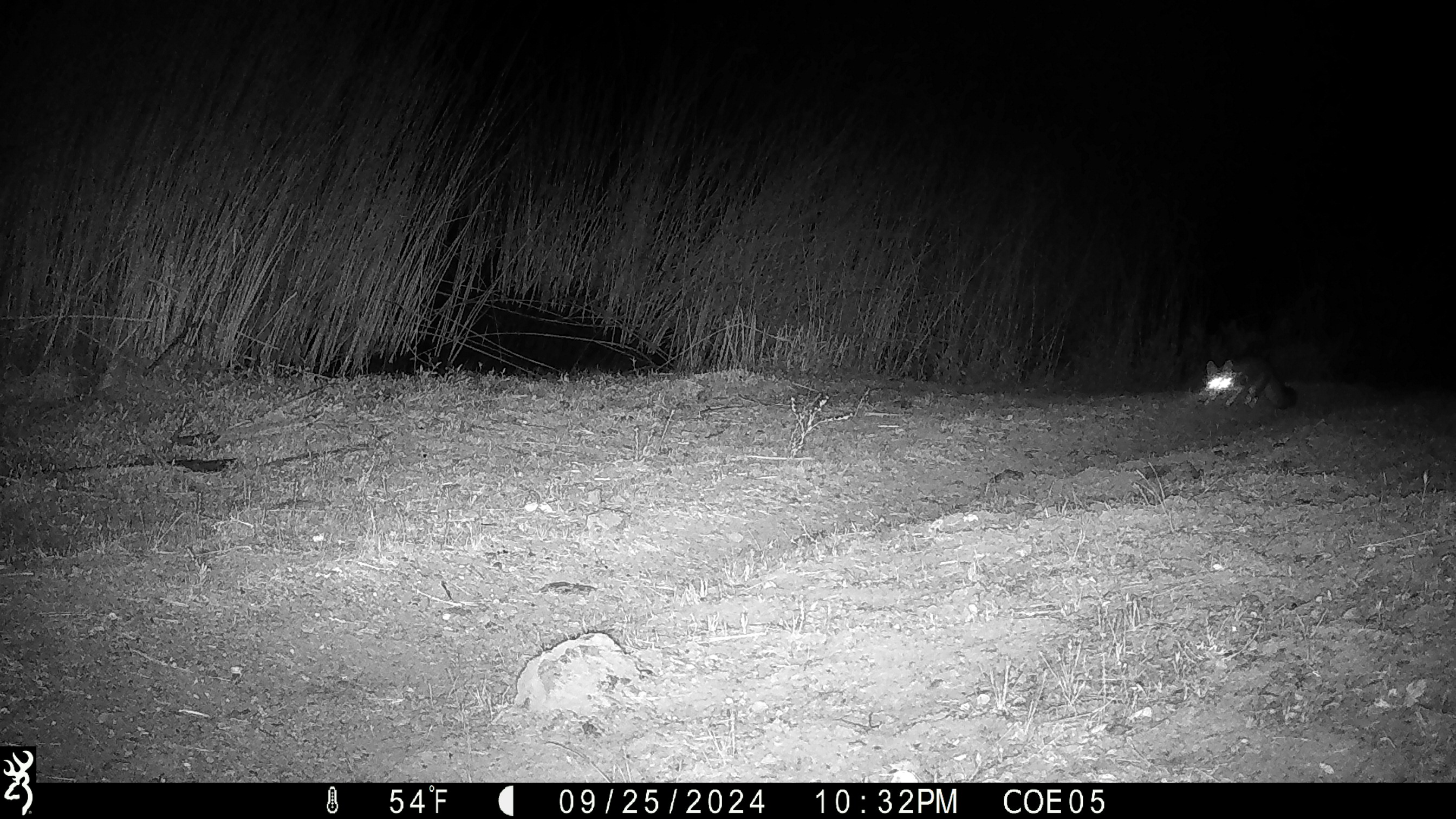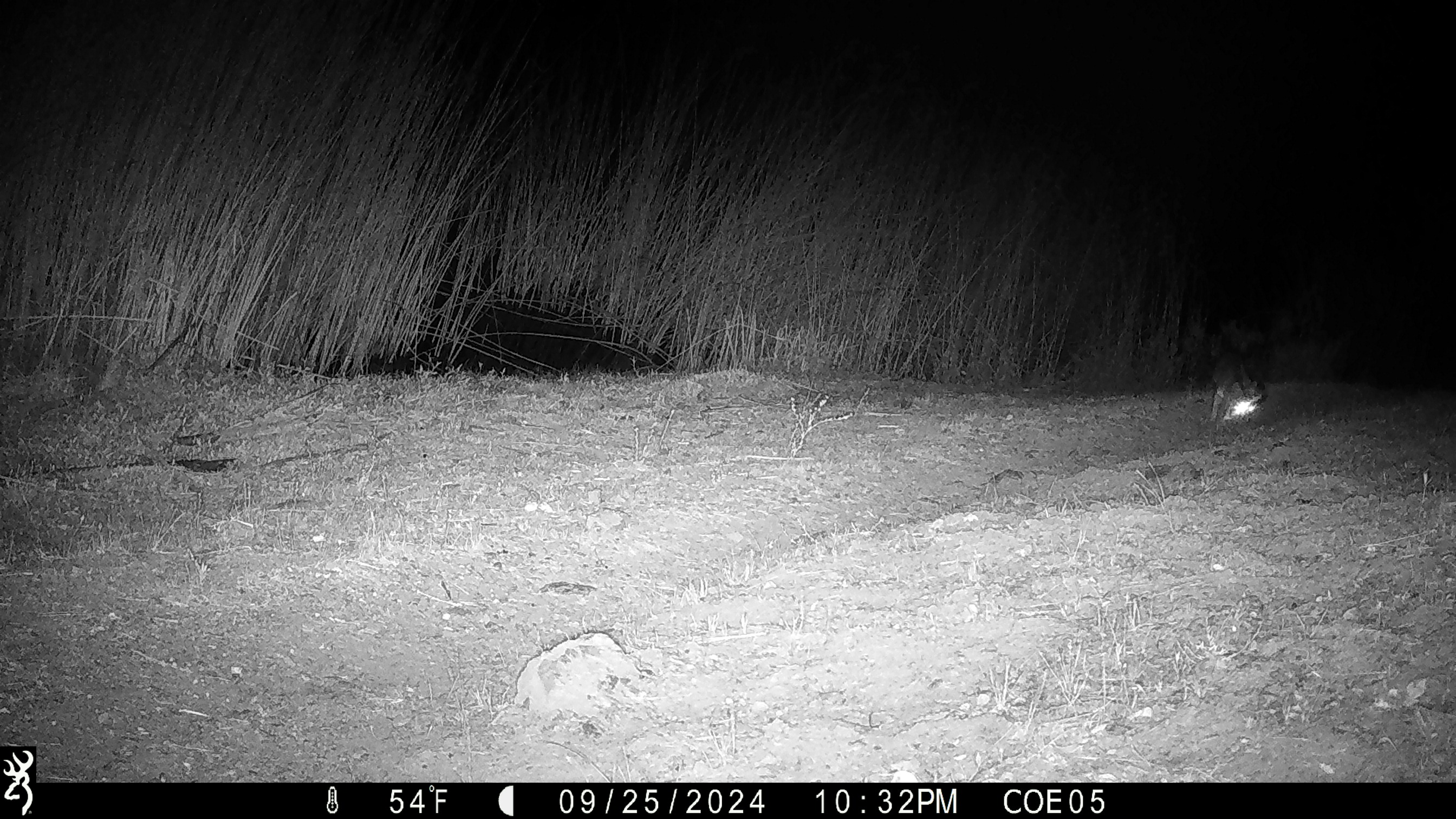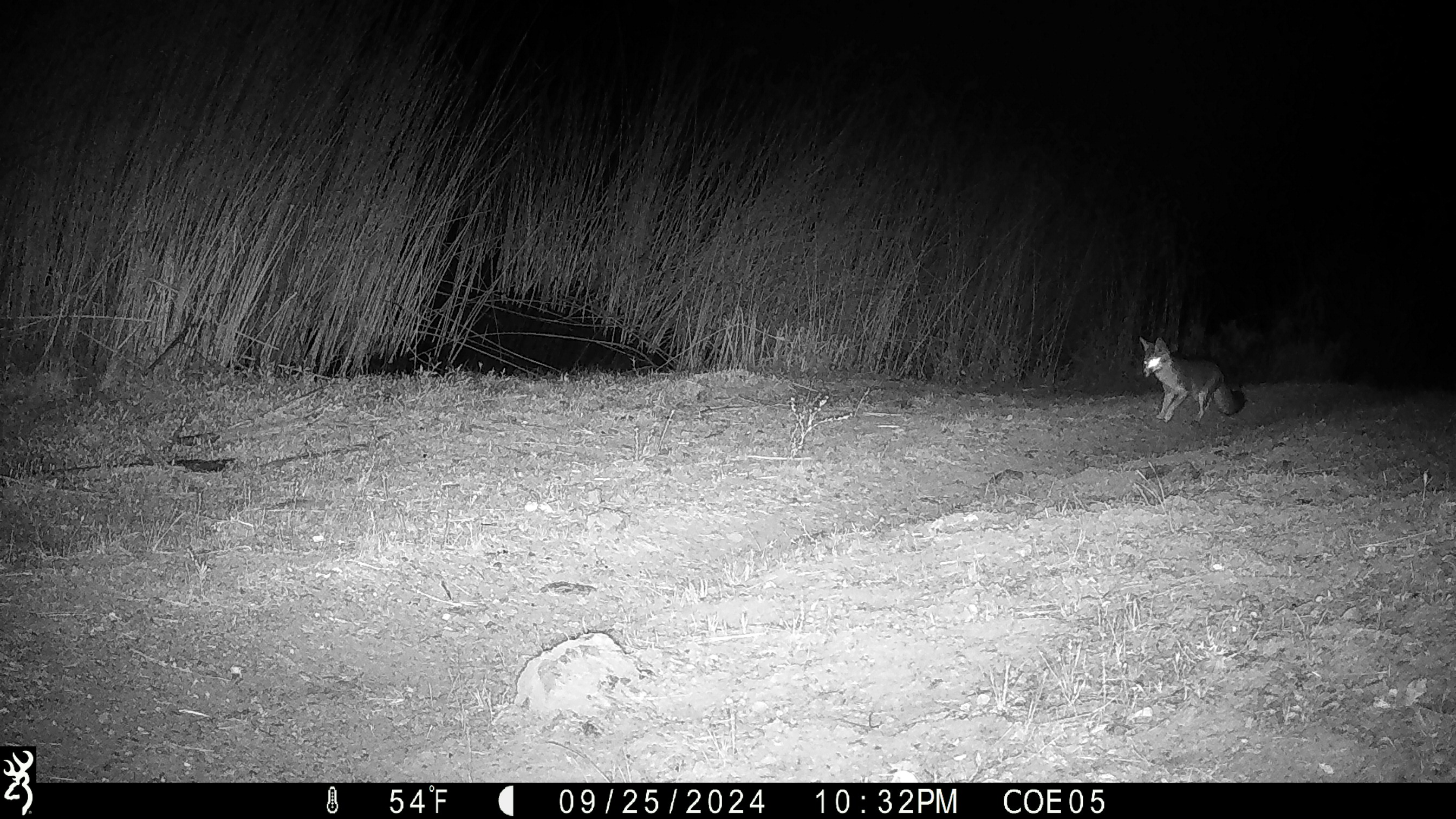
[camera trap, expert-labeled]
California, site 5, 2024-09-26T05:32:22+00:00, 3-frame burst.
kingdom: Animalia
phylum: Chordata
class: Mammalia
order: Carnivora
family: Canidae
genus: Urocyon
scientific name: Urocyon cinereoargenteus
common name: gray fox